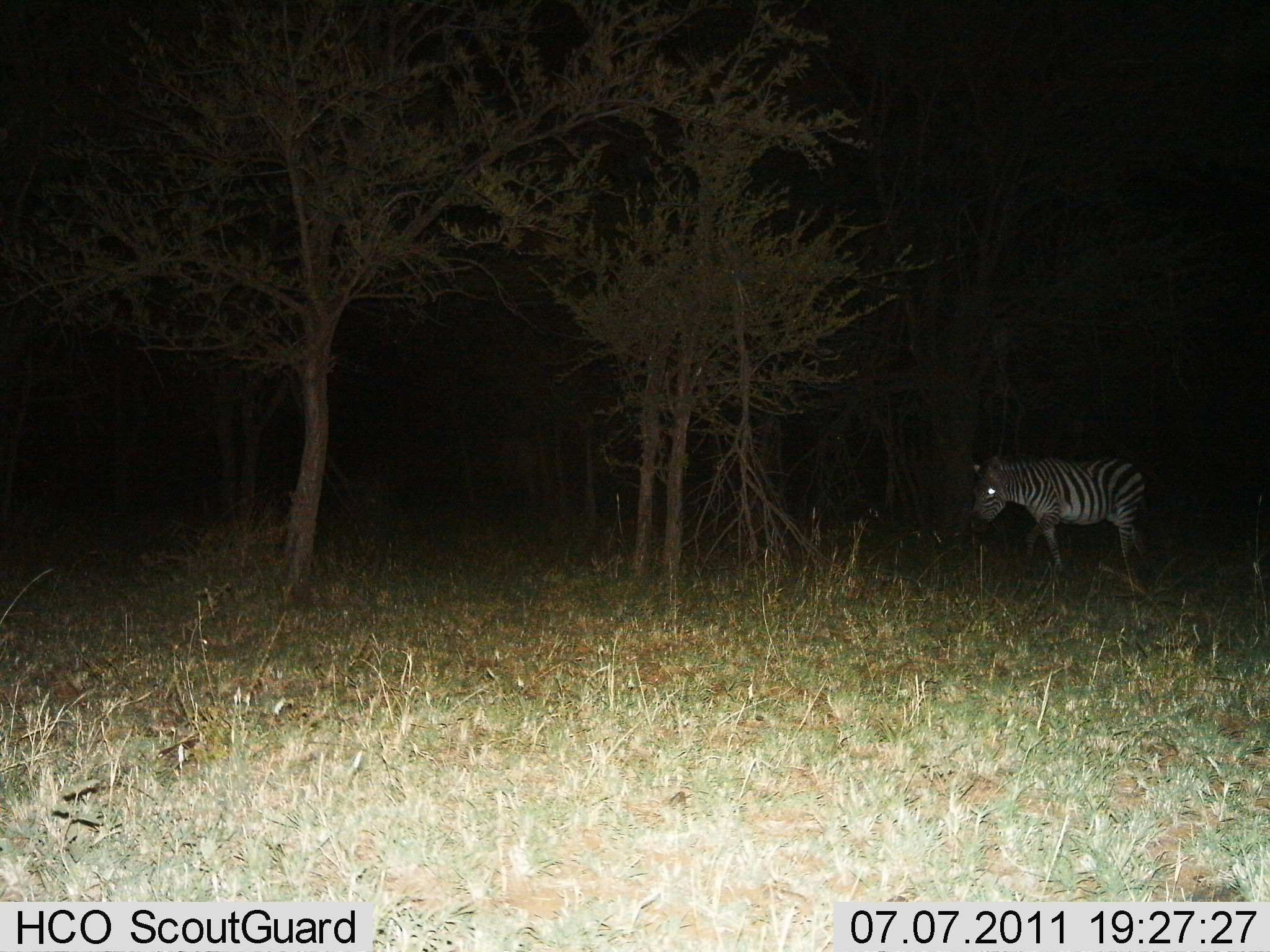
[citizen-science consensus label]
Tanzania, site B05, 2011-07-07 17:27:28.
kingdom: Animalia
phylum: Chordata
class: Mammalia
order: Perissodactyla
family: Equidae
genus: Equus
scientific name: Equus quagga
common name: plains zebra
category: zebra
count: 1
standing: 50%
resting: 0%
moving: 60%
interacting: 0%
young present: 0%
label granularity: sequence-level